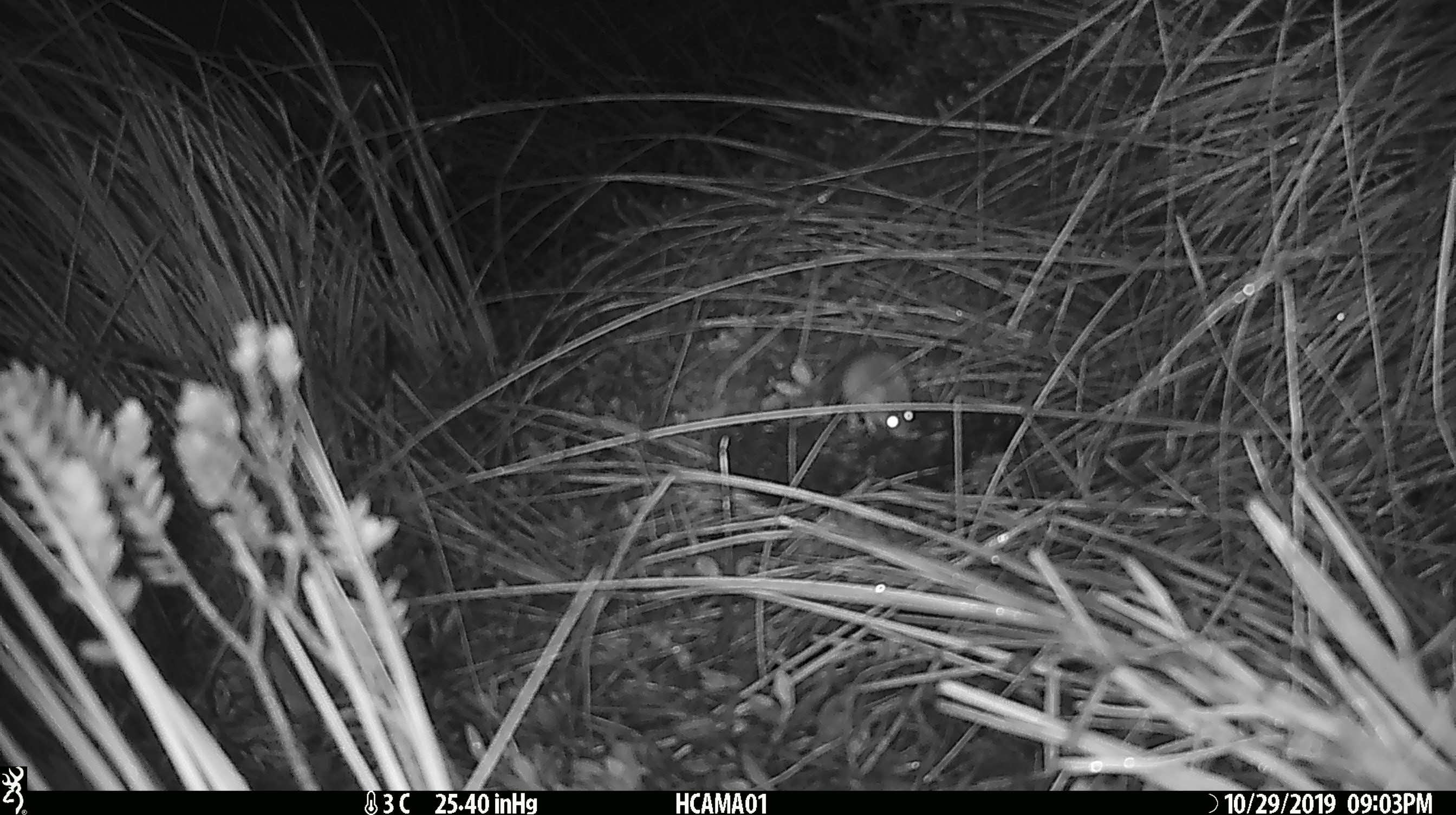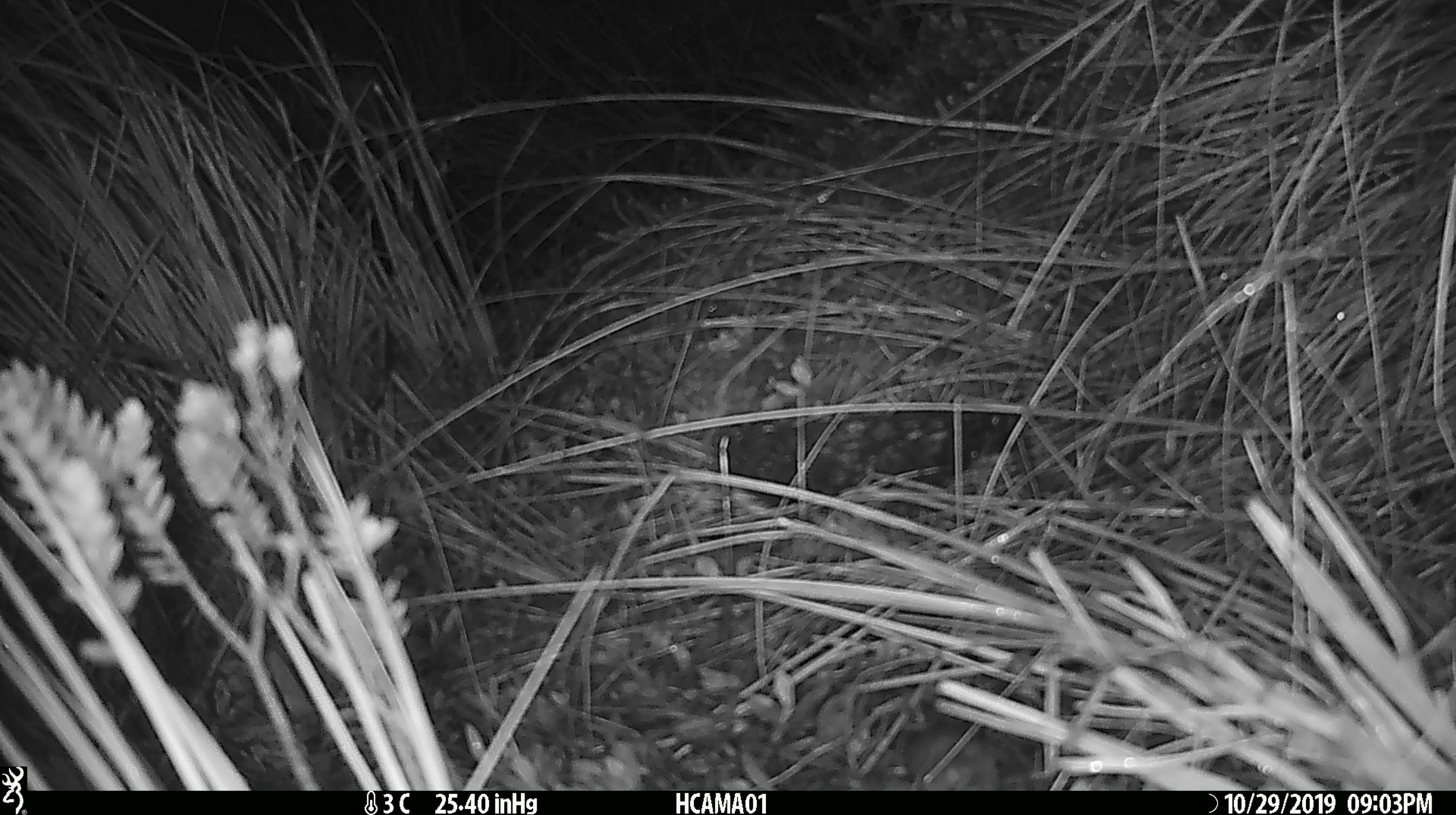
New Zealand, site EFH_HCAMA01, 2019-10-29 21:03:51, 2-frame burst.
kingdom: Animalia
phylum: Chordata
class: Mammalia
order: Rodentia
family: Muridae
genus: Mus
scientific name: Mus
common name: mouse